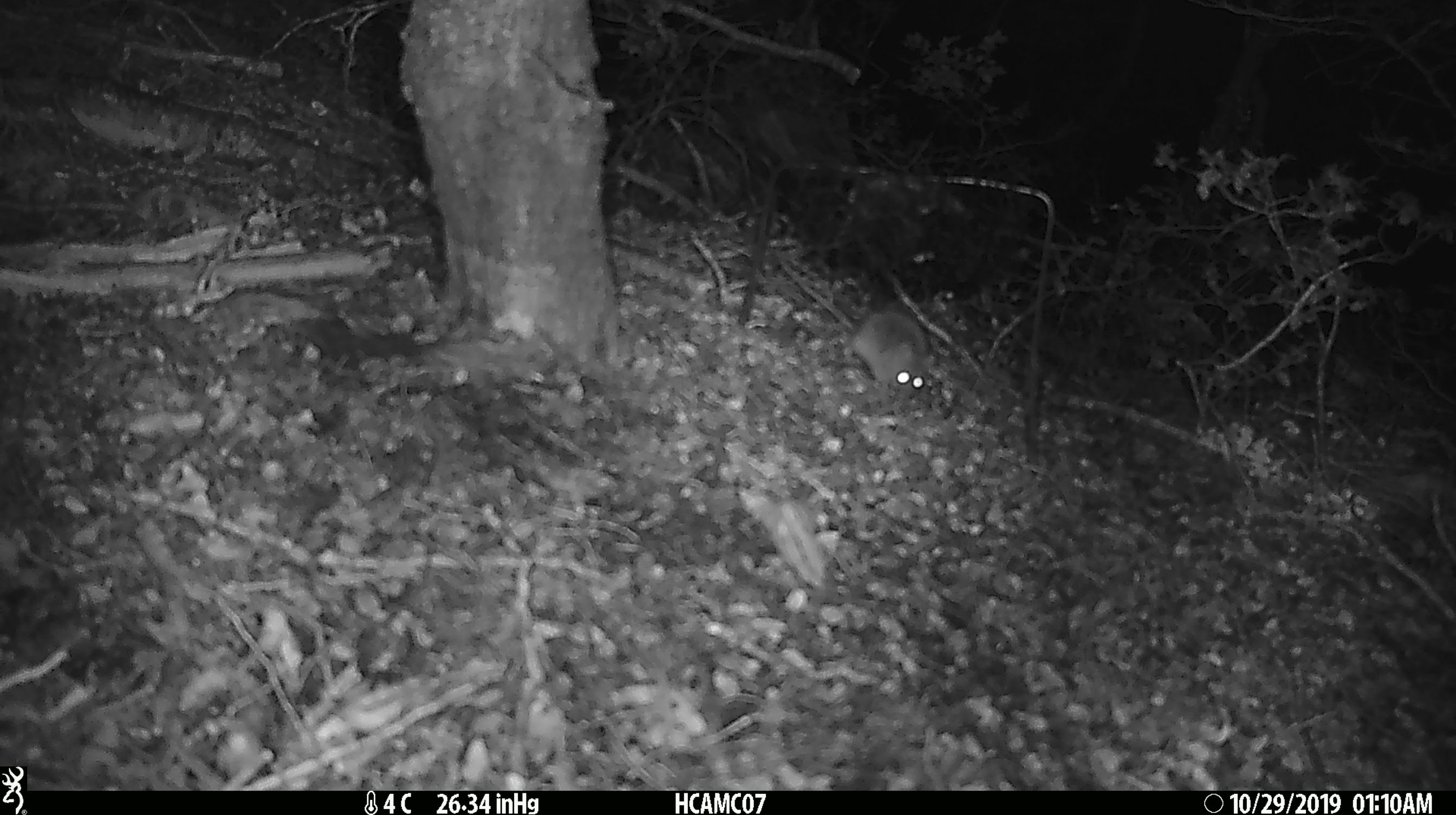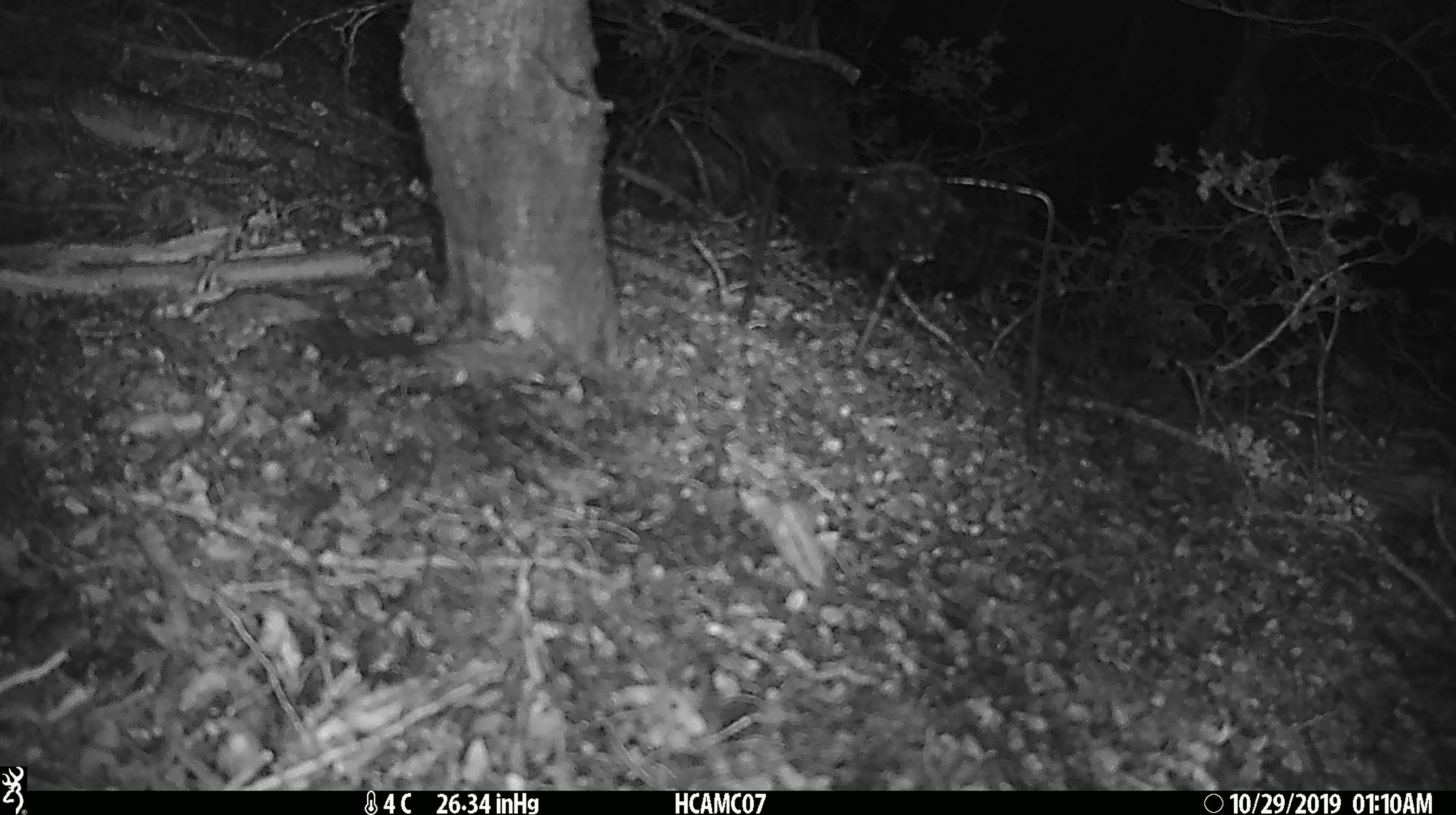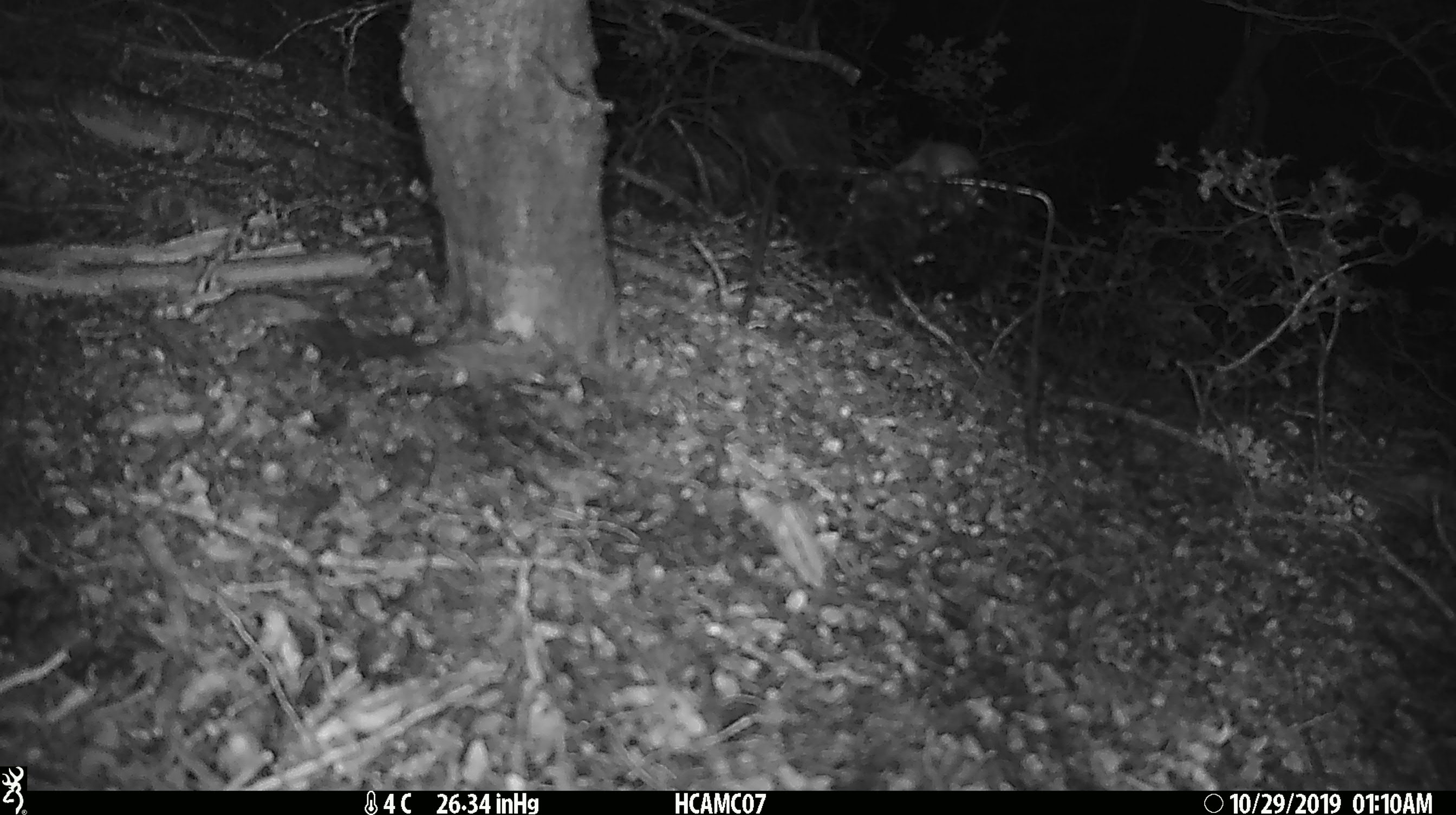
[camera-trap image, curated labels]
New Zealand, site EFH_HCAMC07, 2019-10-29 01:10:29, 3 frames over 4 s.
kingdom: Animalia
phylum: Chordata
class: Mammalia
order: Rodentia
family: Muridae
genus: Mus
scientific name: Mus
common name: mouse